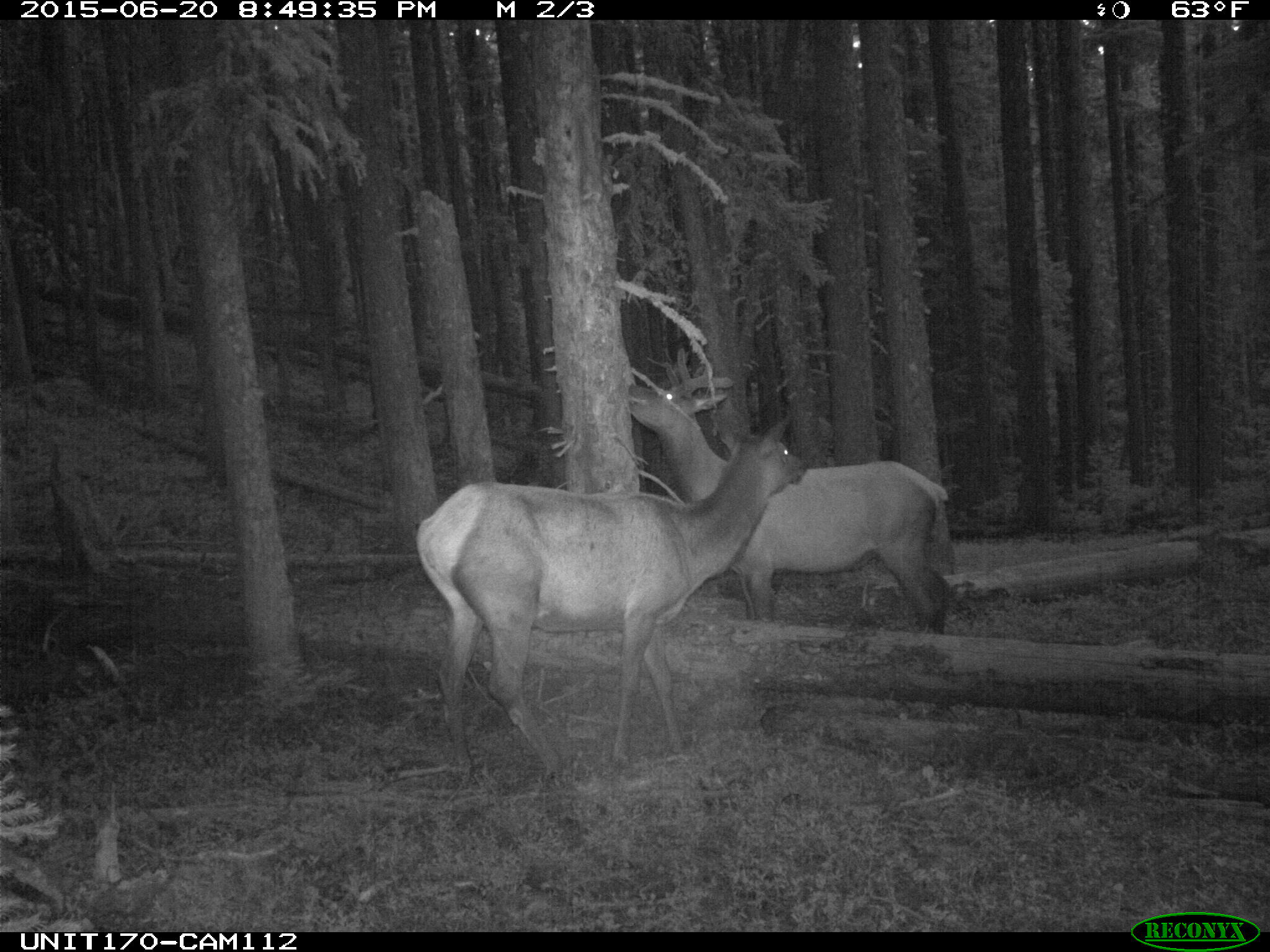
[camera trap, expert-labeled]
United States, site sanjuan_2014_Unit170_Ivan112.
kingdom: Animalia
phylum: Chordata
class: Mammalia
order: Artiodactyla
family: Cervidae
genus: Cervus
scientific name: Cervus elaphus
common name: red deer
Cervus elaphus (red deer).